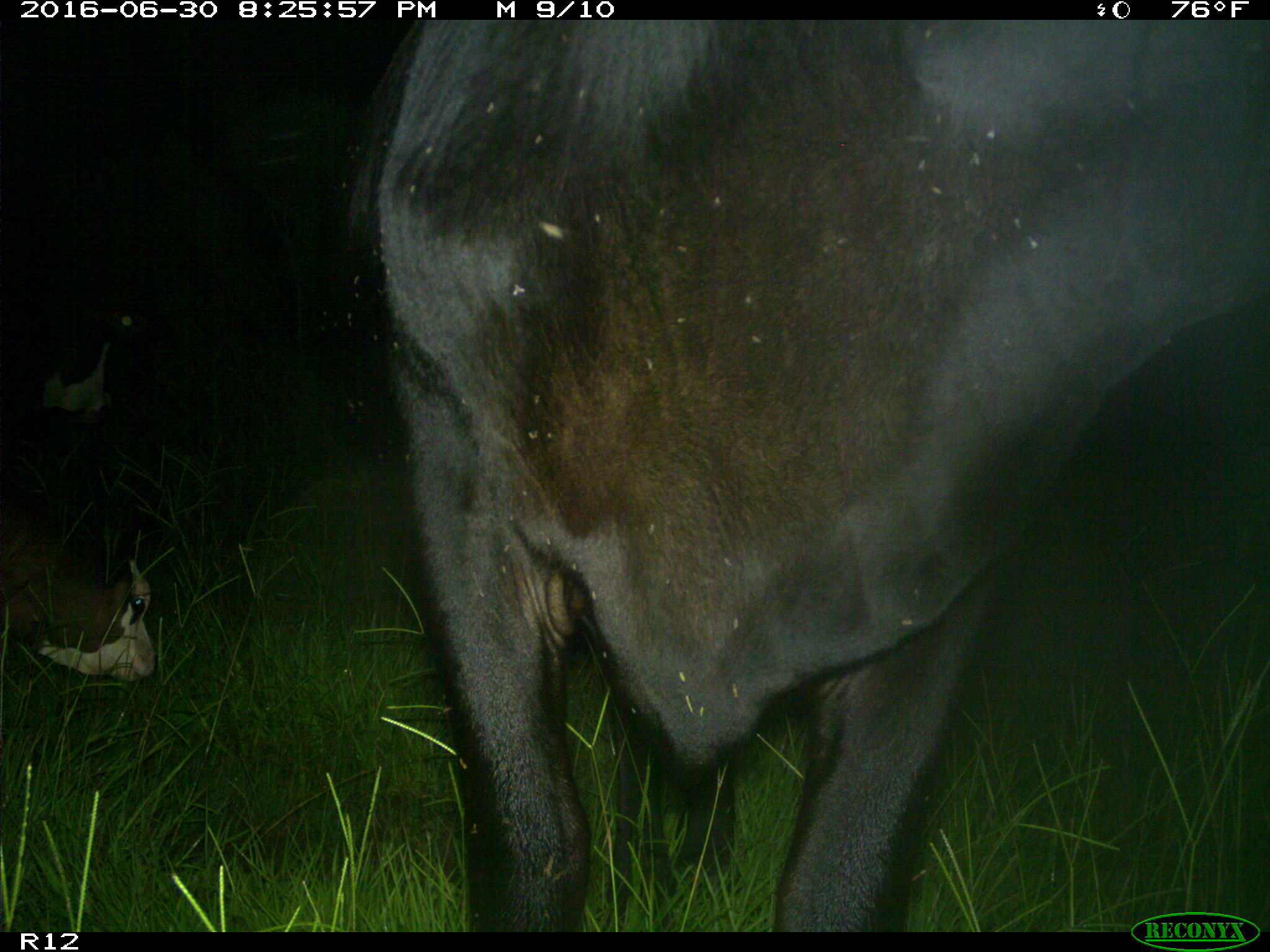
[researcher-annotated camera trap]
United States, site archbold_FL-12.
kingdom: Animalia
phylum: Chordata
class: Mammalia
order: Artiodactyla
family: Bovidae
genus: Bos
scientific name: Bos taurus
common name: domestic cow